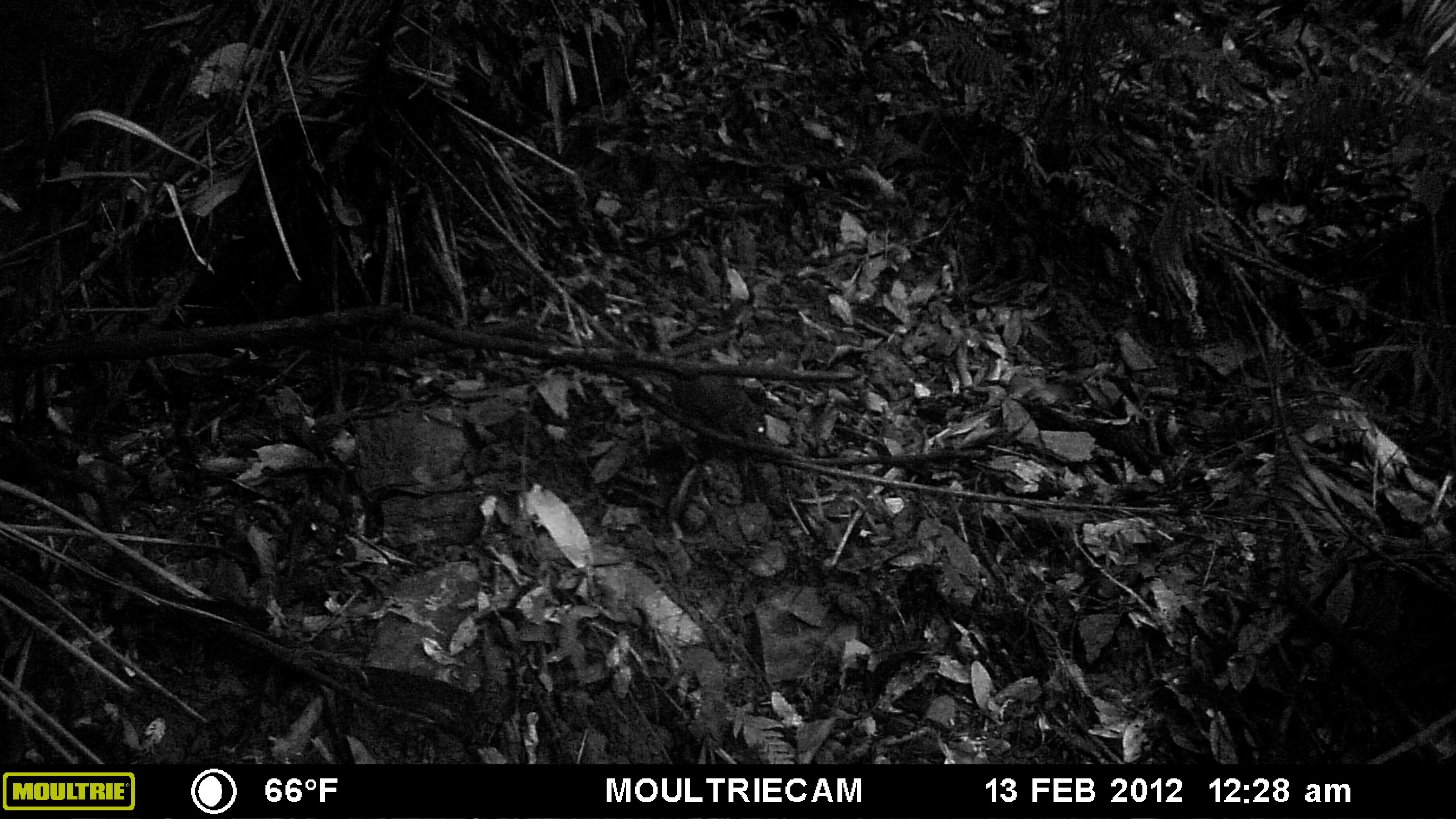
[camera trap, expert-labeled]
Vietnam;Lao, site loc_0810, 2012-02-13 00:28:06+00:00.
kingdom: Animalia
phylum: Chordata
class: Mammalia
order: Rodentia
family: Sciuridae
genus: Sciurus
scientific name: Sciurus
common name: squirrel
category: unidentified squirrel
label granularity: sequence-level